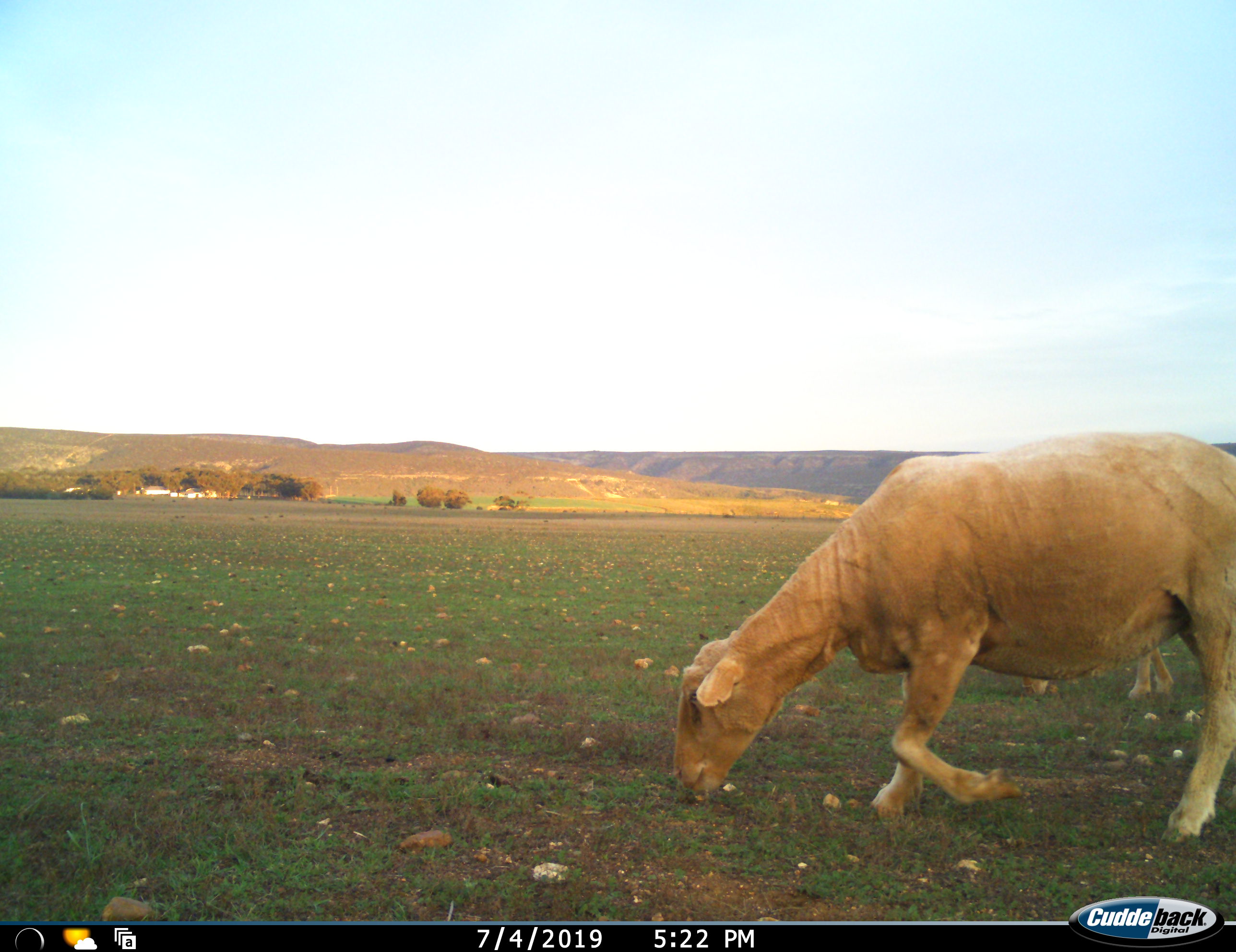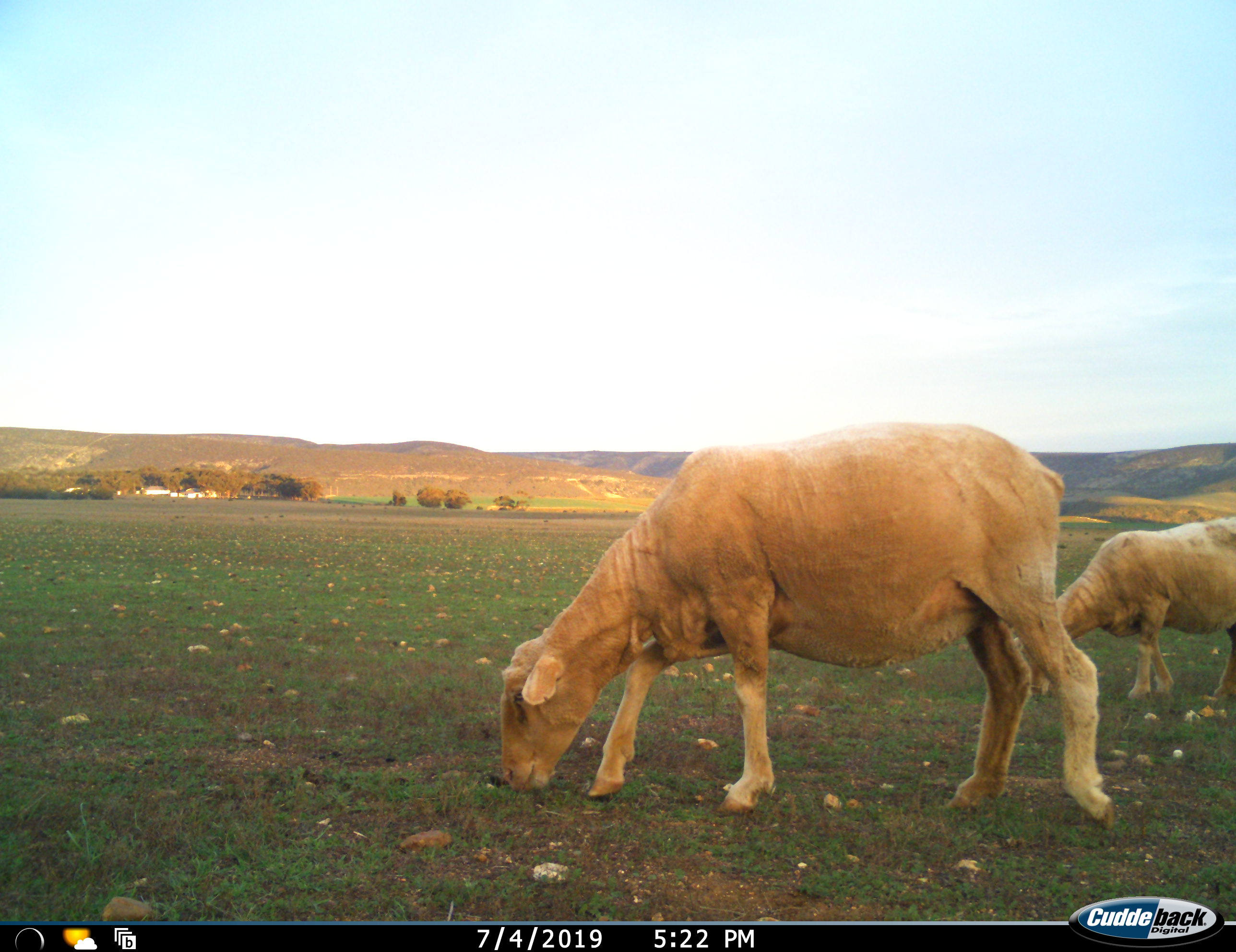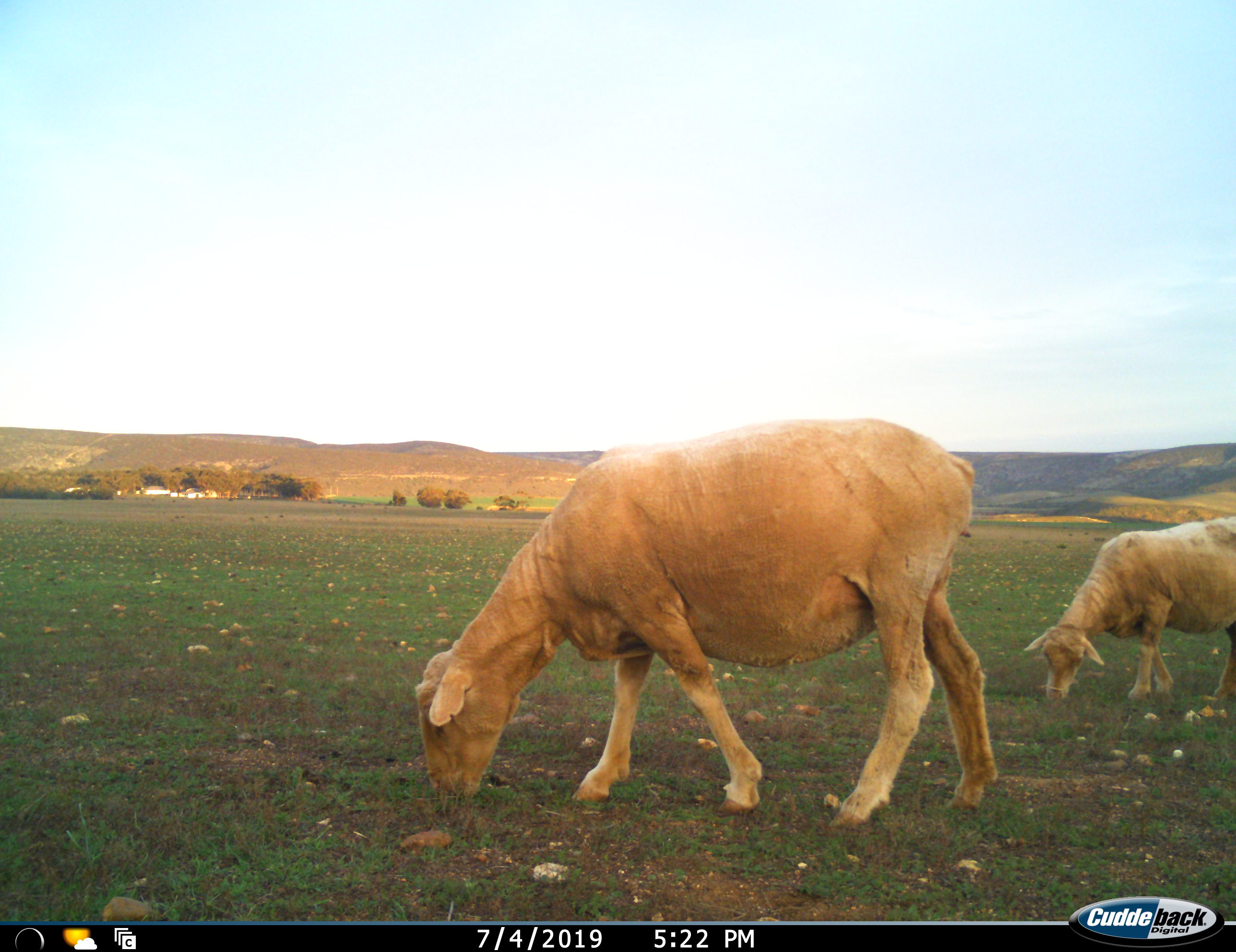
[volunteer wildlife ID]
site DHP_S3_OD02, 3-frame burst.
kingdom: Animalia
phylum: Chordata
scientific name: Vertebrata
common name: domestic animal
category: domesticanimal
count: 2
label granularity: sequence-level